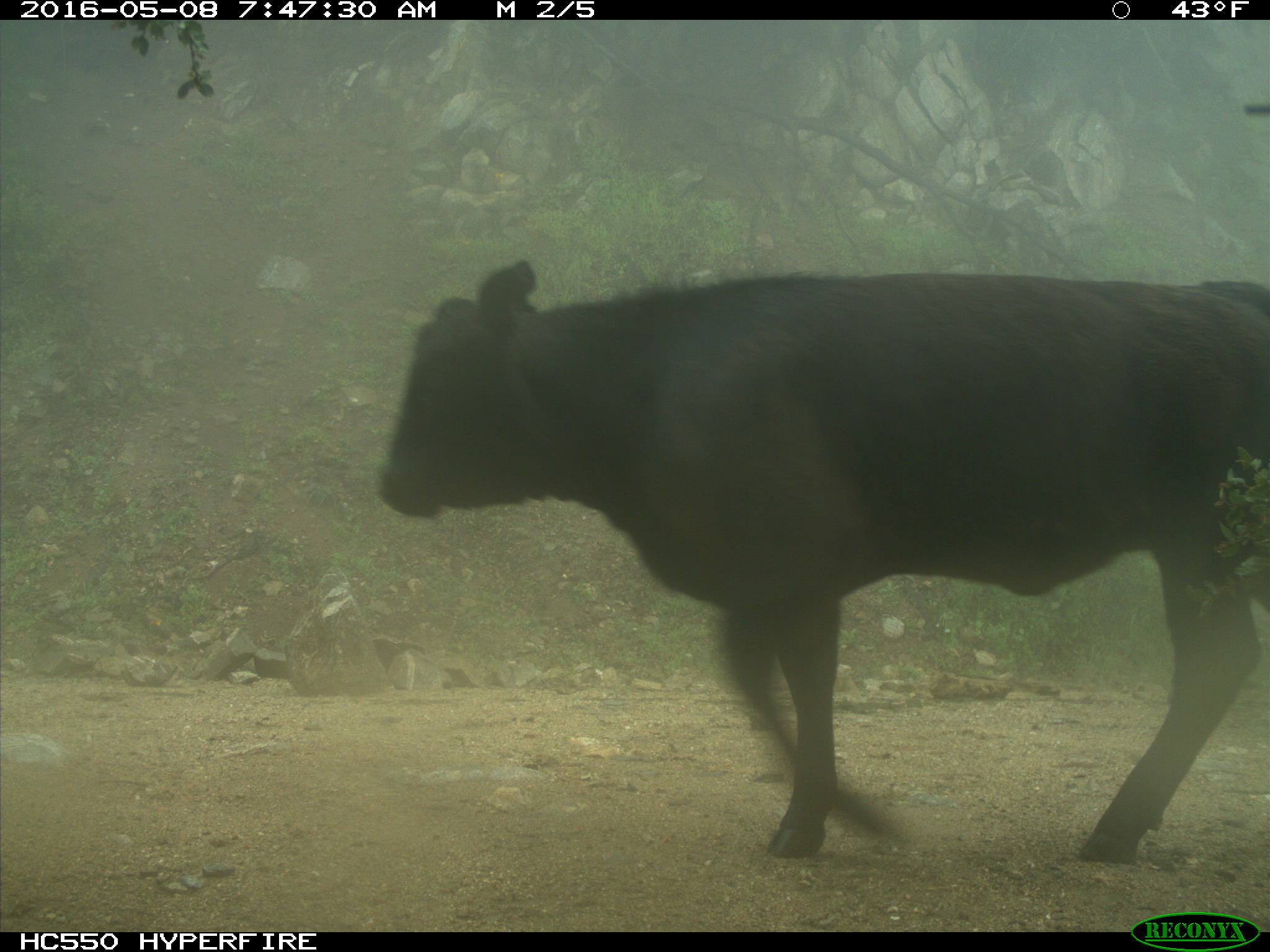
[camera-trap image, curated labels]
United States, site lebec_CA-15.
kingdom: Animalia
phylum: Chordata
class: Mammalia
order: Artiodactyla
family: Bovidae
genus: Bos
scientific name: Bos taurus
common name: domestic cow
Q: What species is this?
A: Bos taurus (domestic cow).